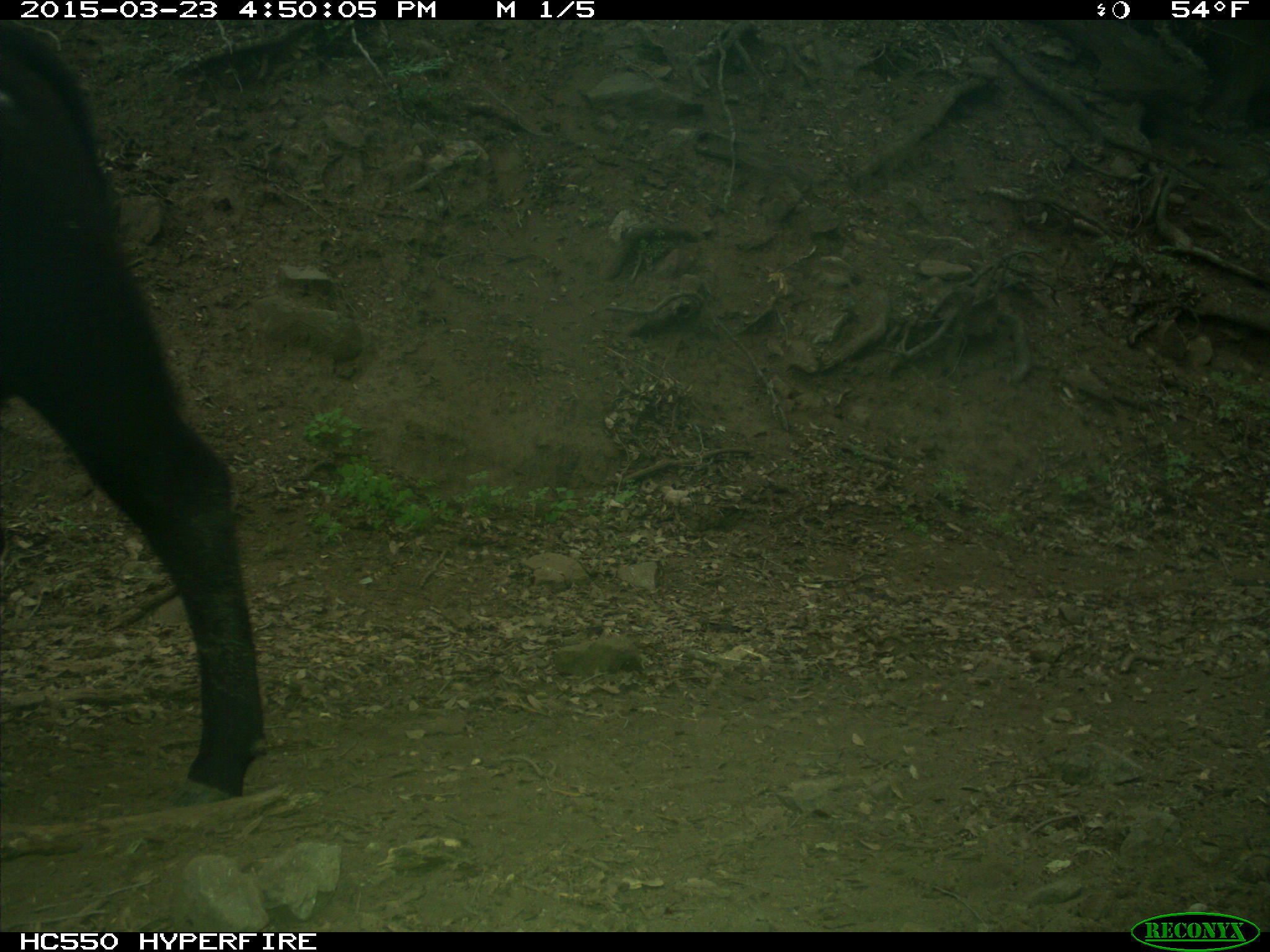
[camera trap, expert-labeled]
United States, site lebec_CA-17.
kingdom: Animalia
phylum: Chordata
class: Mammalia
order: Artiodactyla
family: Bovidae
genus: Bos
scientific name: Bos taurus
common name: domestic cow